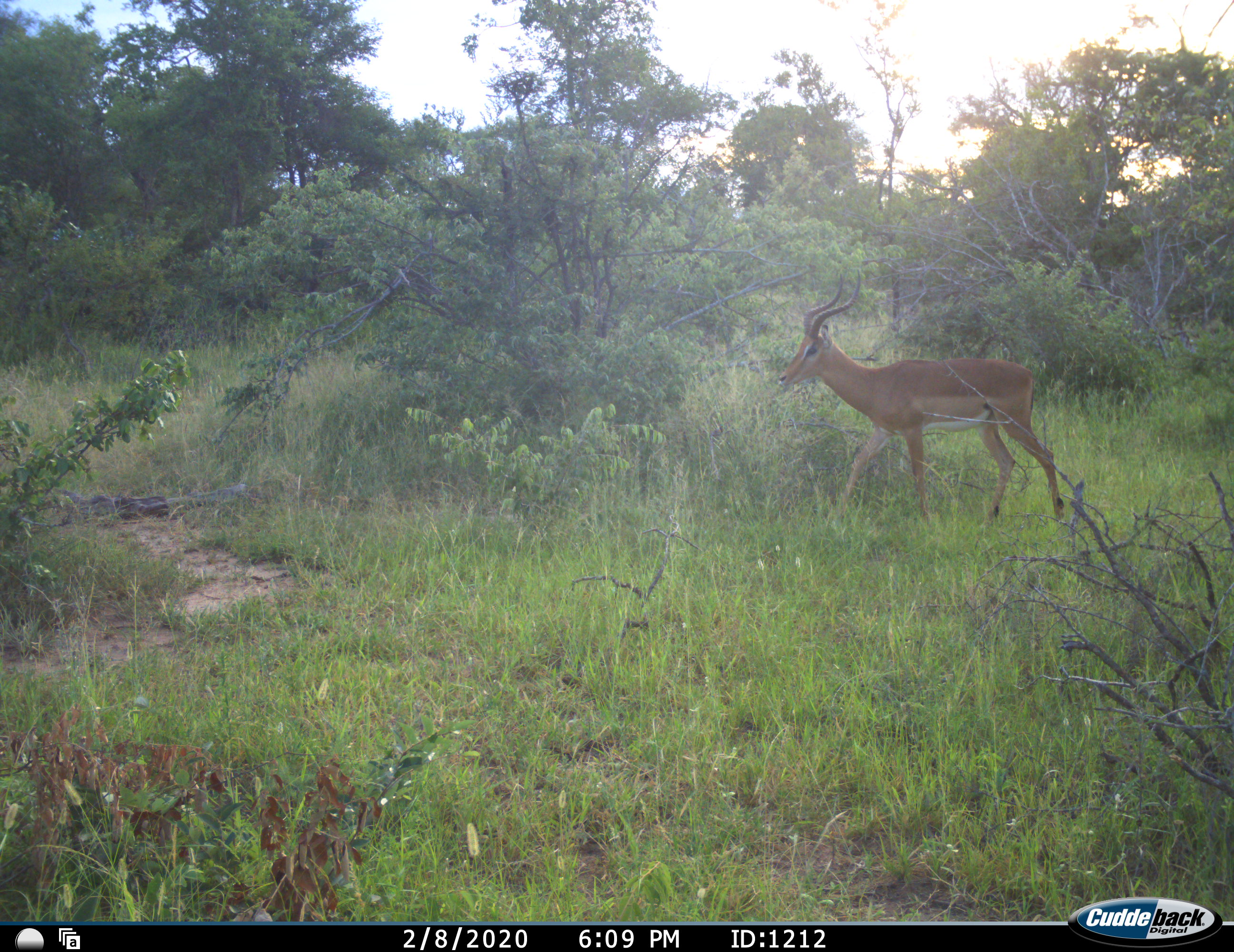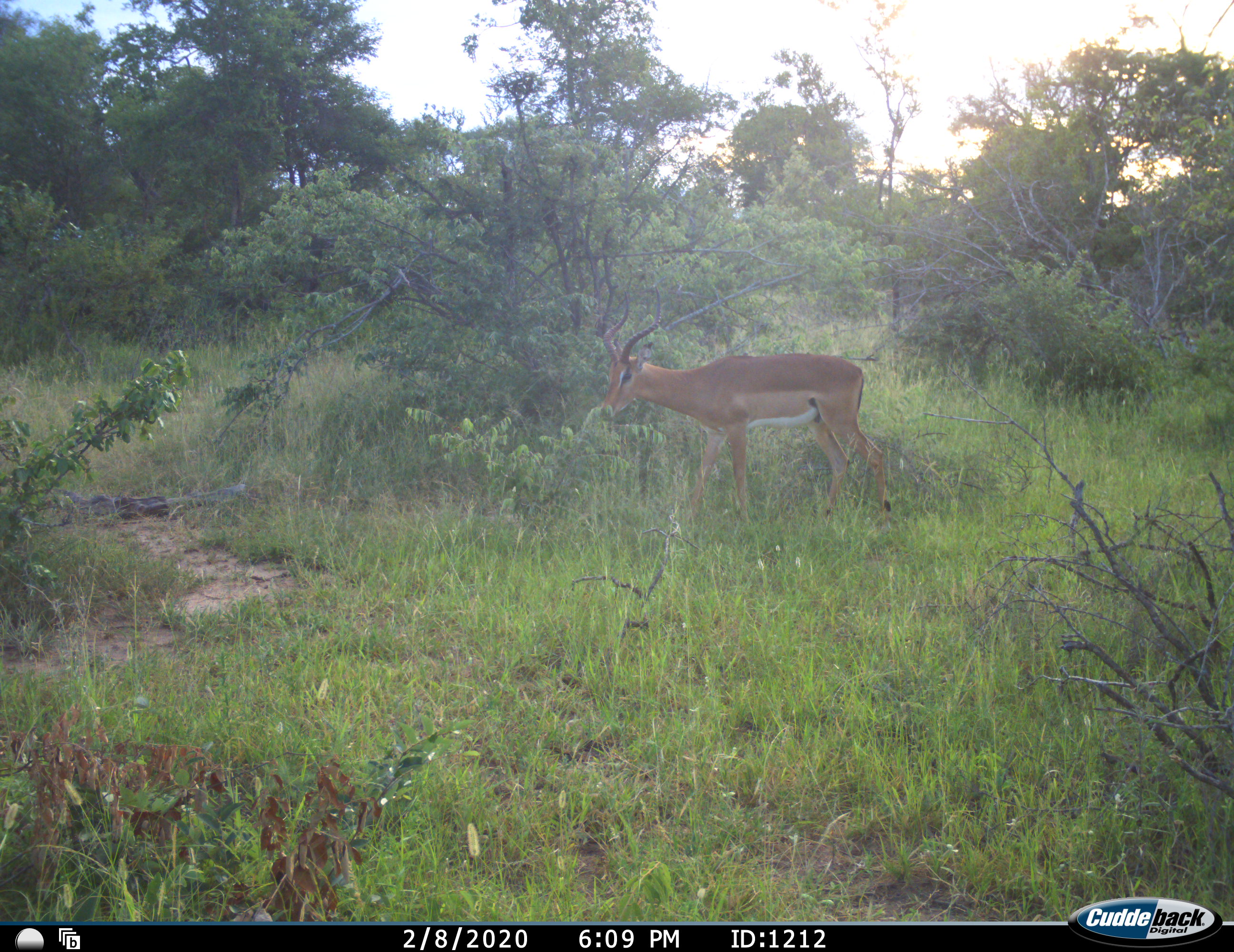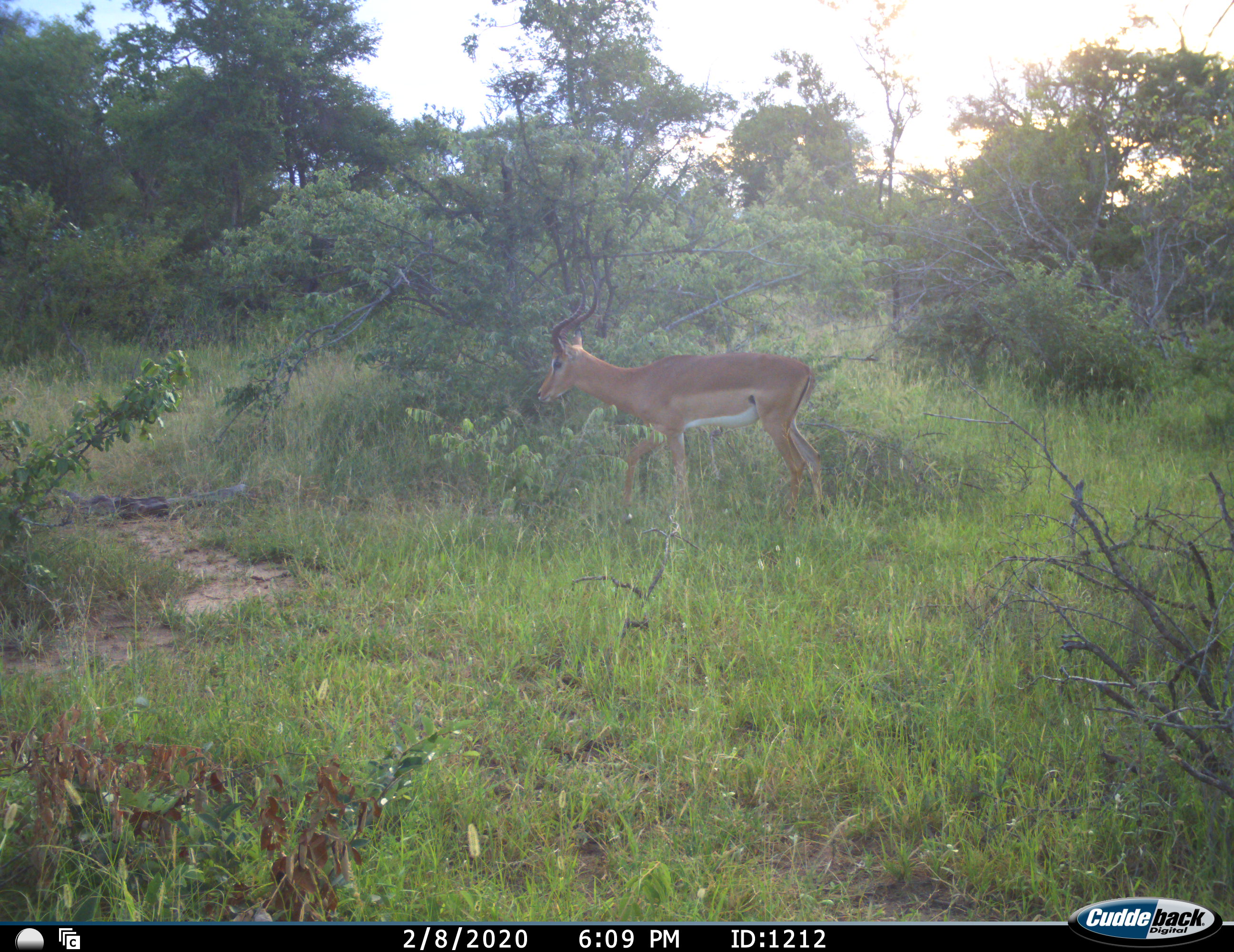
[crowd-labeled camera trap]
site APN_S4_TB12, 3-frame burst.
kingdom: Animalia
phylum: Chordata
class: Mammalia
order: Artiodactyla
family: Bovidae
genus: Aepyceros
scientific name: Aepyceros melampus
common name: impala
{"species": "impala (Aepyceros melampus)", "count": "1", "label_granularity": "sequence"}